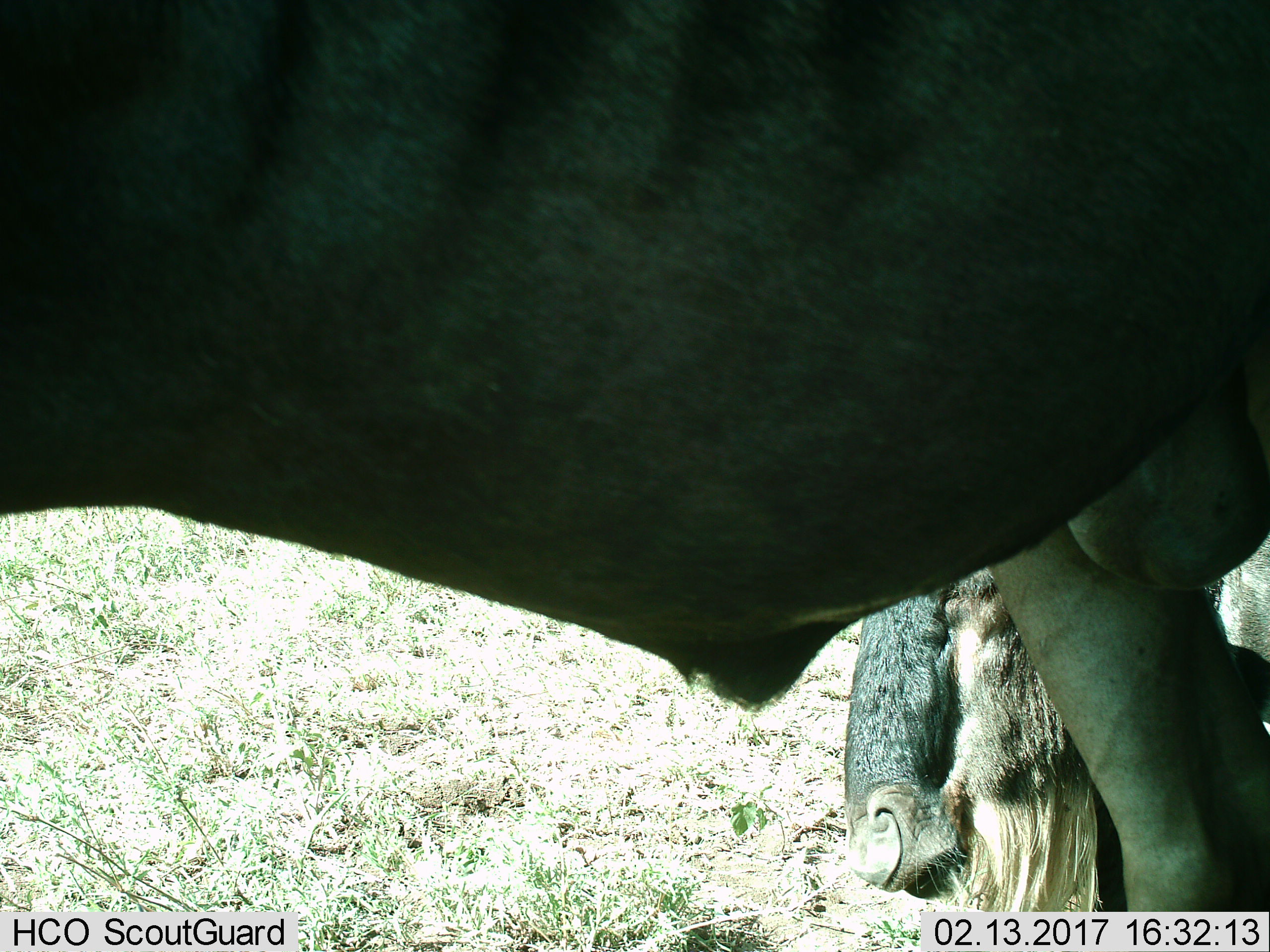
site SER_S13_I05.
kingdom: Animalia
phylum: Chordata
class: Mammalia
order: Artiodactyla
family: Bovidae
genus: Connochaetes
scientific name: Connochaetes taurinus taurinus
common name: blue wildebeest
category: wildebeestblue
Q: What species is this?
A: Wildebeestblue (blue wildebeest) (Connochaetes taurinus taurinus).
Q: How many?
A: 2.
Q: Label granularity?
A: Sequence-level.